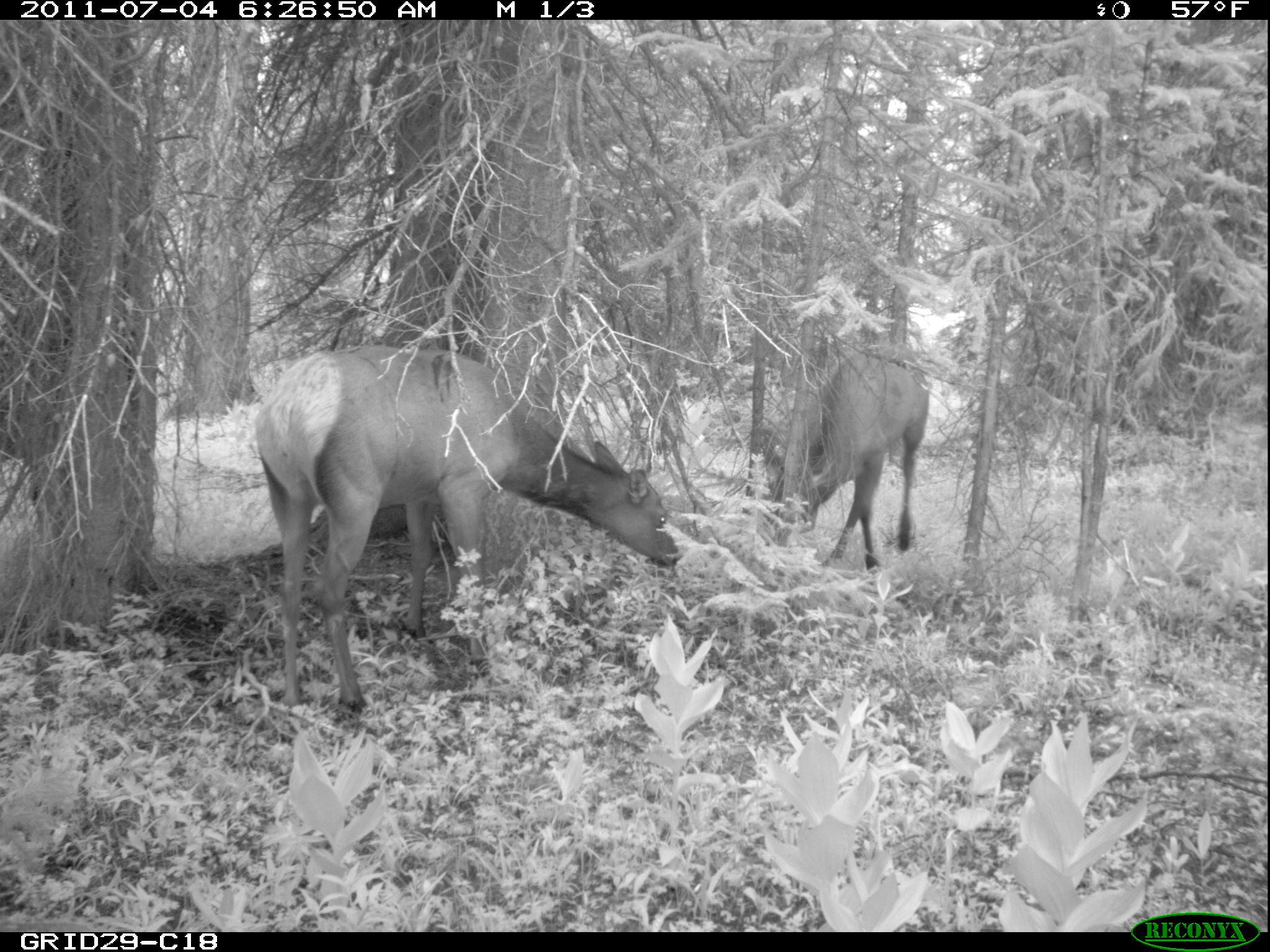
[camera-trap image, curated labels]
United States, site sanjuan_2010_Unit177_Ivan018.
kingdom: Animalia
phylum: Chordata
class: Mammalia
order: Artiodactyla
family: Cervidae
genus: Cervus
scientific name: Cervus elaphus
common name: red deer